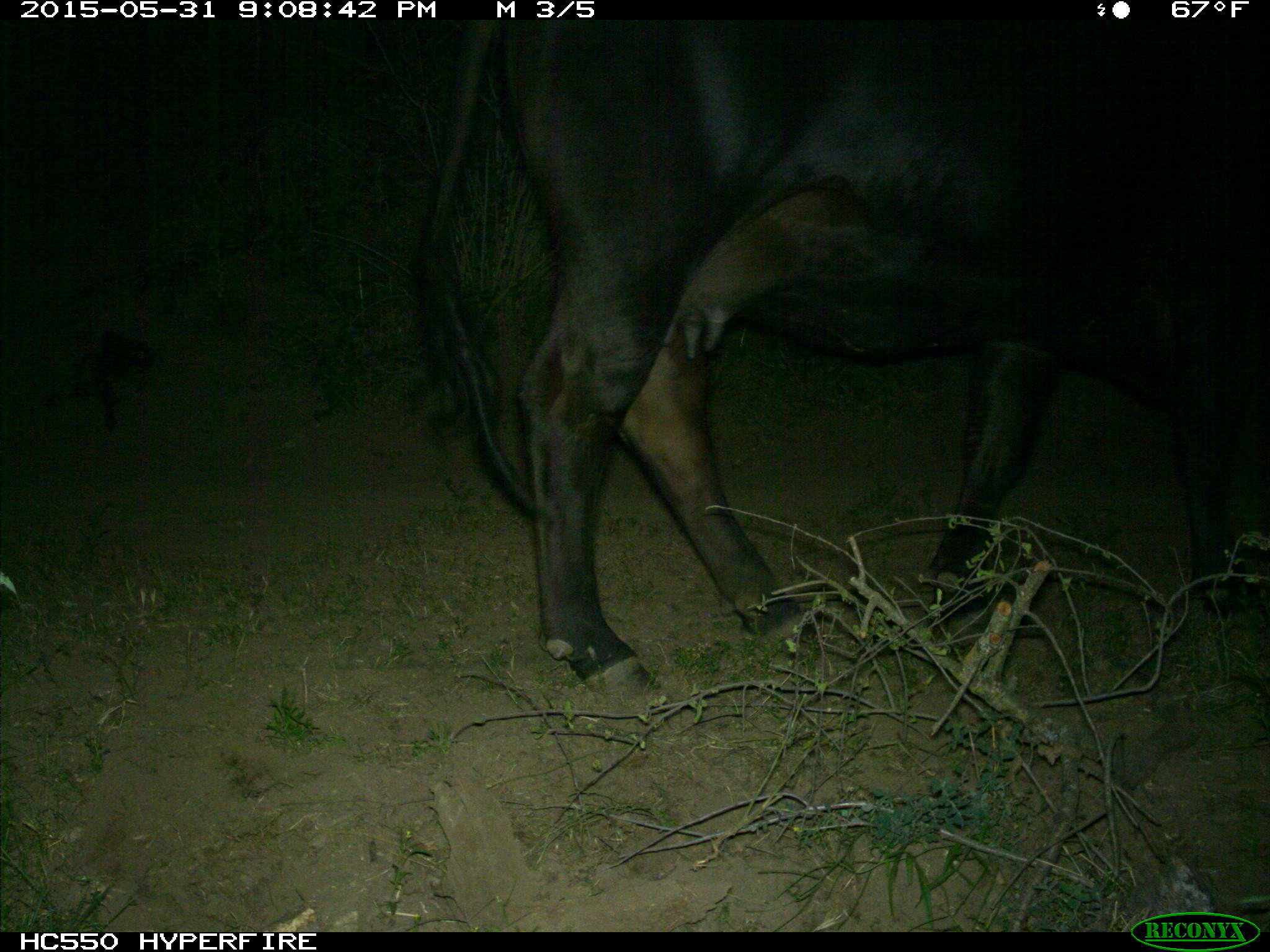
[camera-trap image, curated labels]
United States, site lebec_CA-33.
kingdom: Animalia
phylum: Chordata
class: Mammalia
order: Artiodactyla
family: Bovidae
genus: Bos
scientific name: Bos taurus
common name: domestic cow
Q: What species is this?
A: Bos taurus (domestic cow).